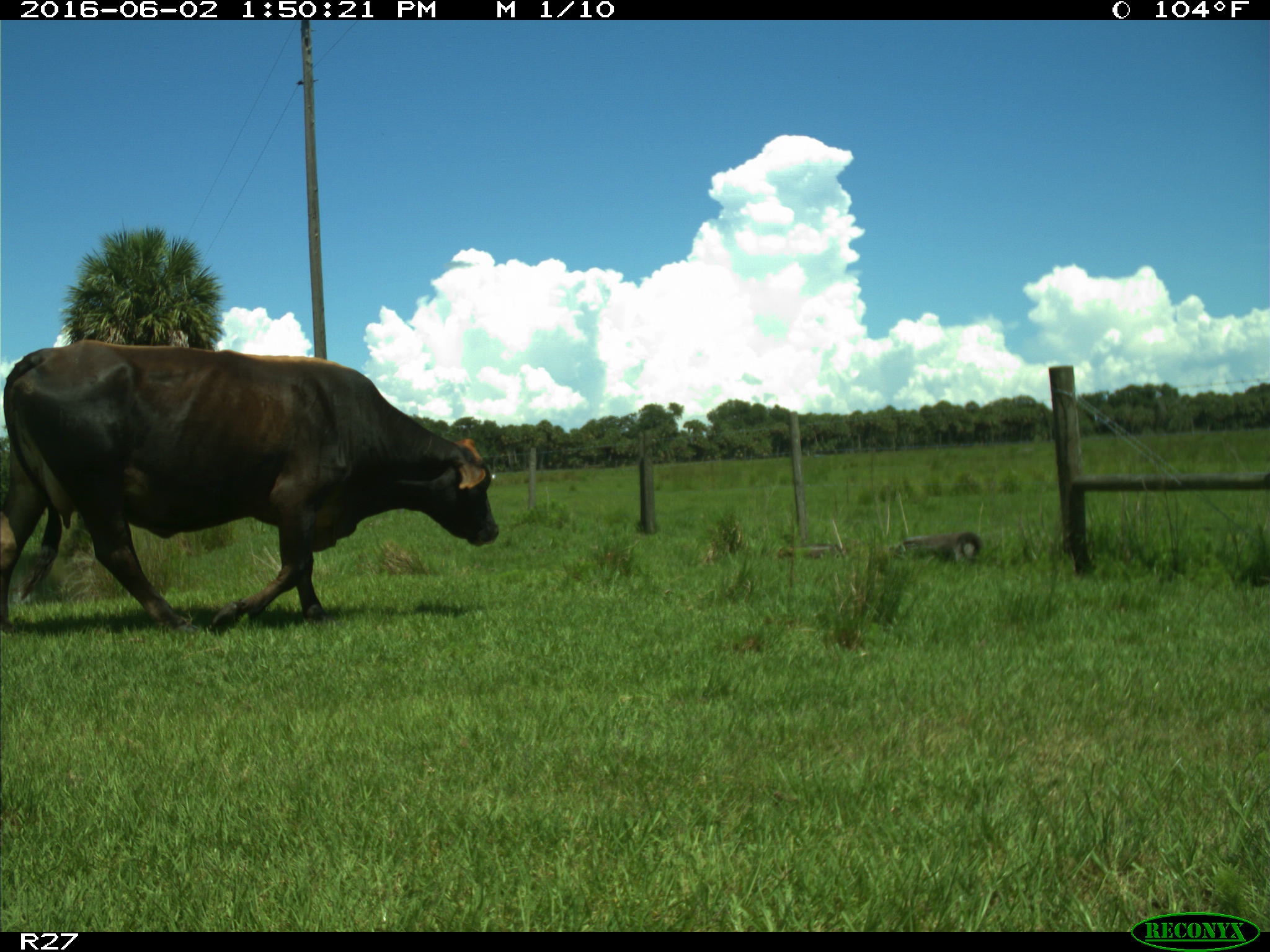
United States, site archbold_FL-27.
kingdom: Animalia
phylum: Chordata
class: Mammalia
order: Artiodactyla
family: Bovidae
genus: Bos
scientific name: Bos taurus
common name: domestic cow